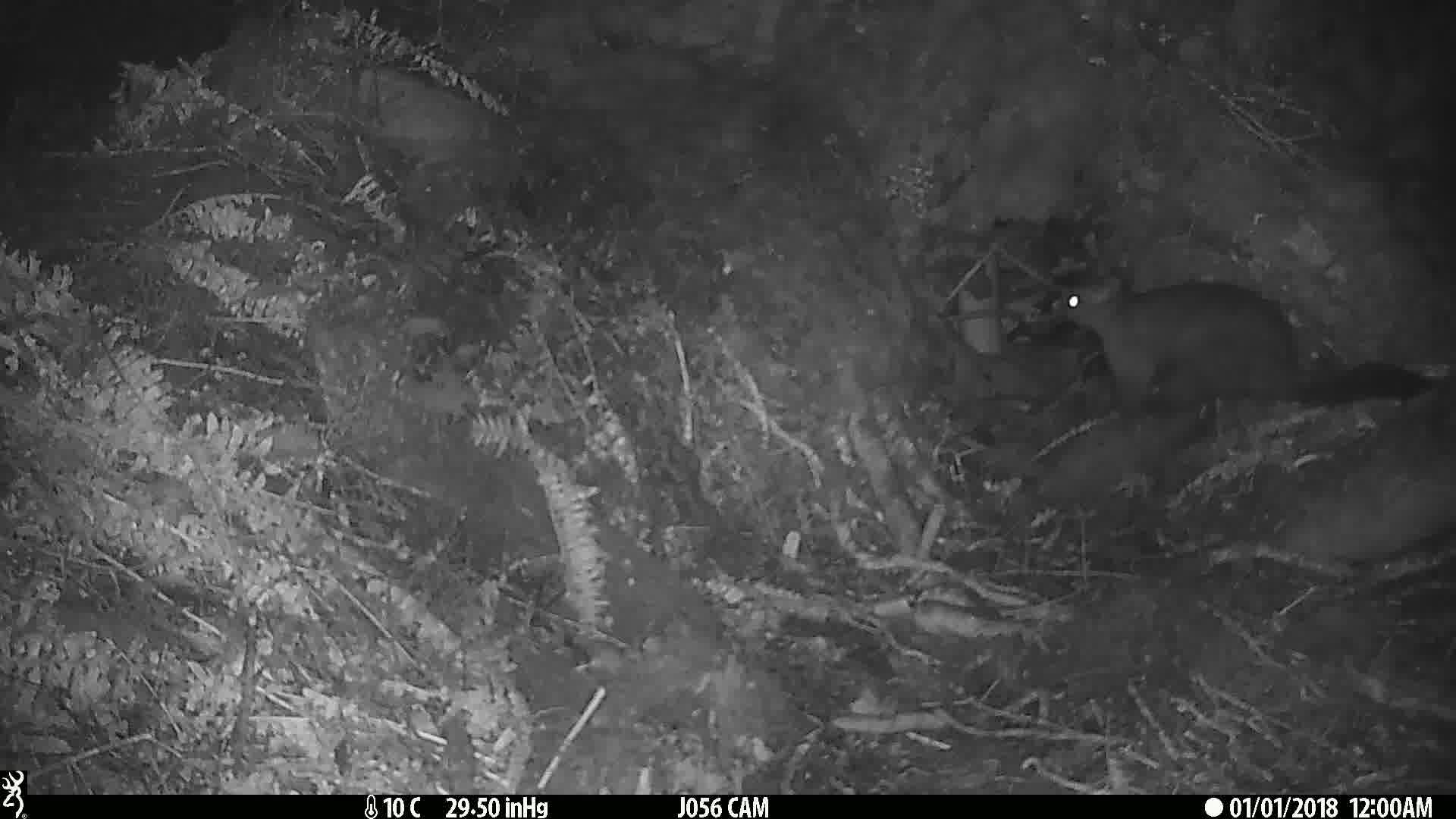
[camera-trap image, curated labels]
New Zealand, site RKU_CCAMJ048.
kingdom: Animalia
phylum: Chordata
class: Mammalia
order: Diprotodontia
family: Phalangeridae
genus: Trichosurus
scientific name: Trichosurus vulpecula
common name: common brushtail possum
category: possum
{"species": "possum (common brushtail possum) (Trichosurus vulpecula)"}